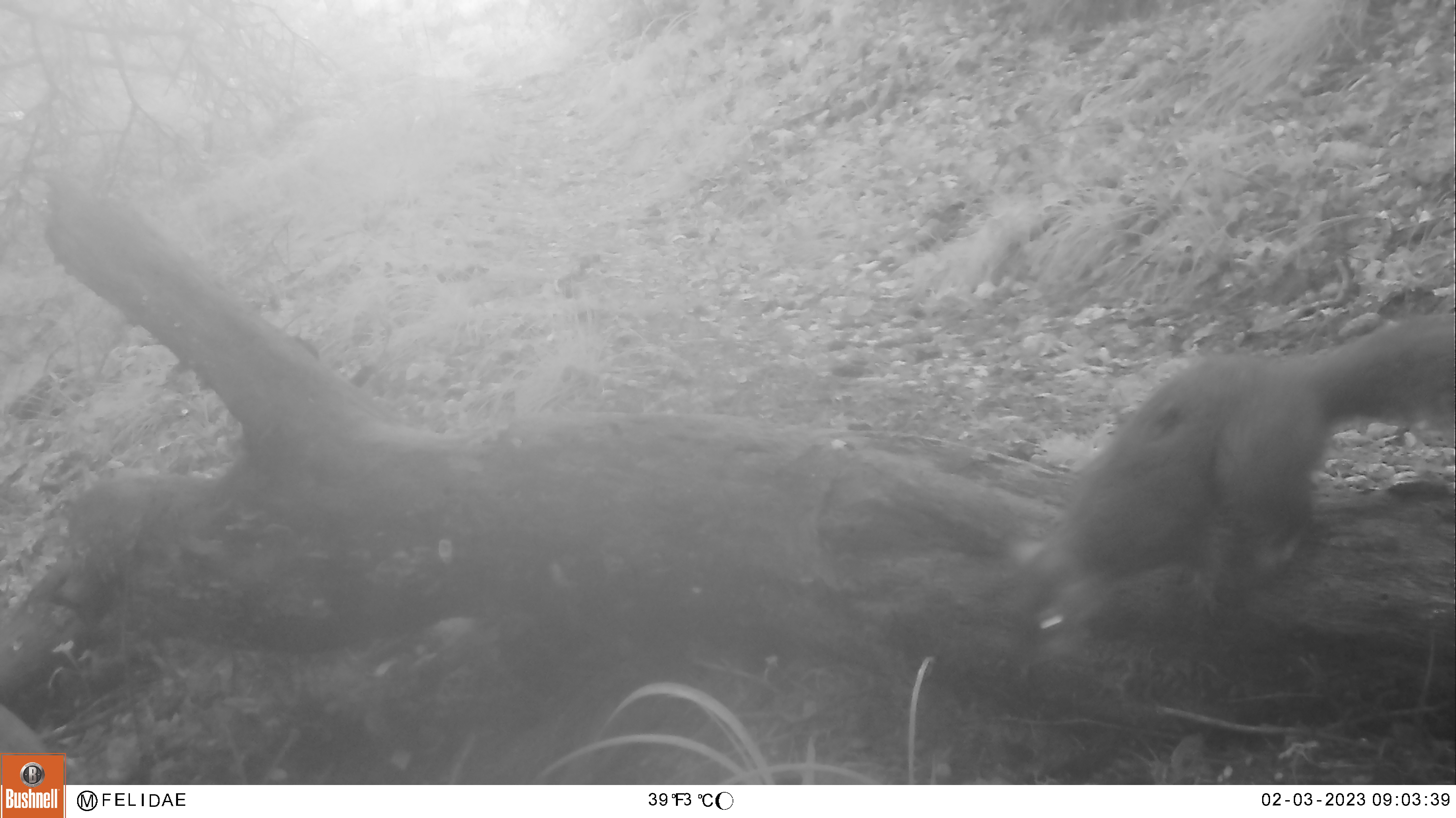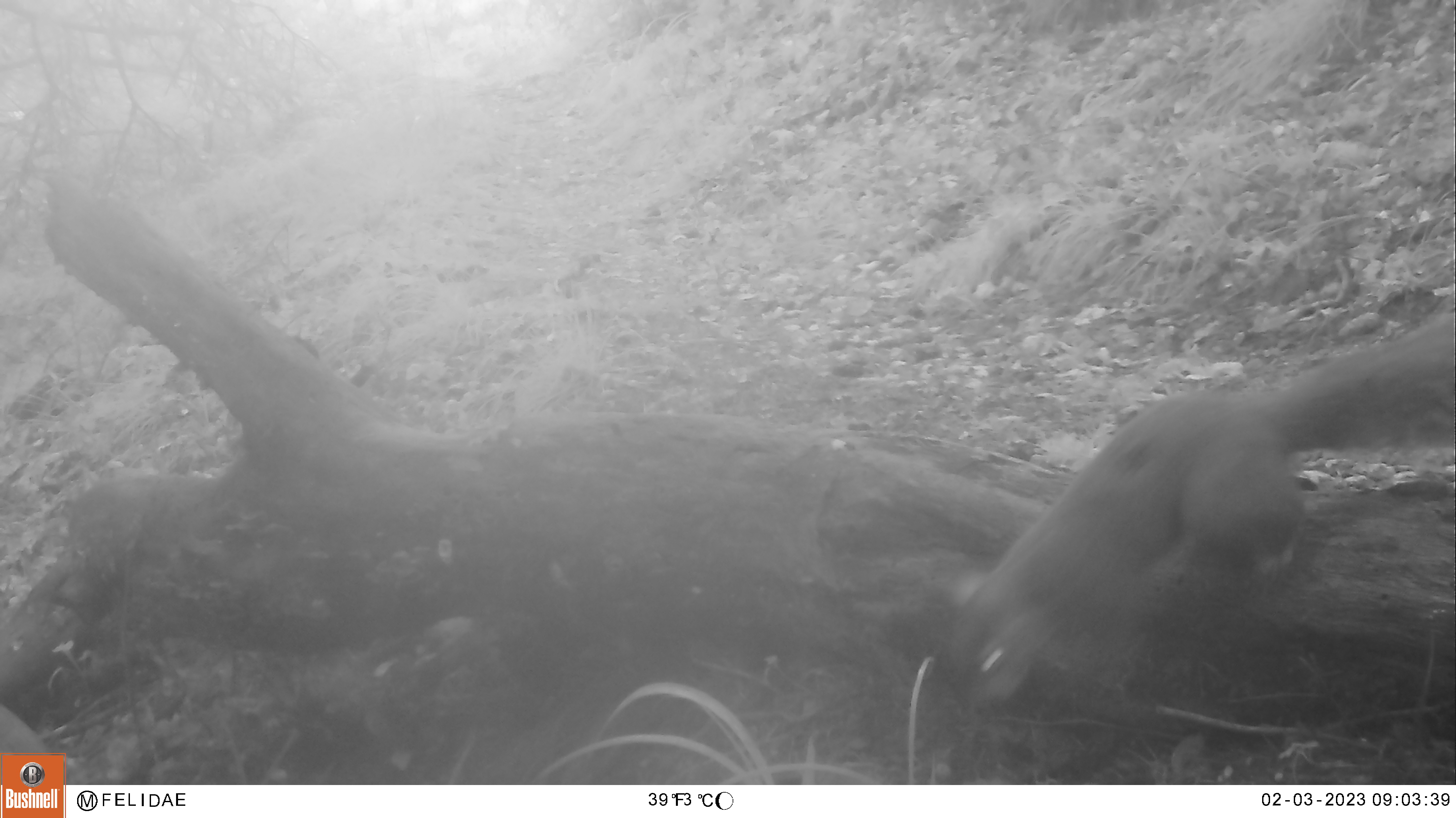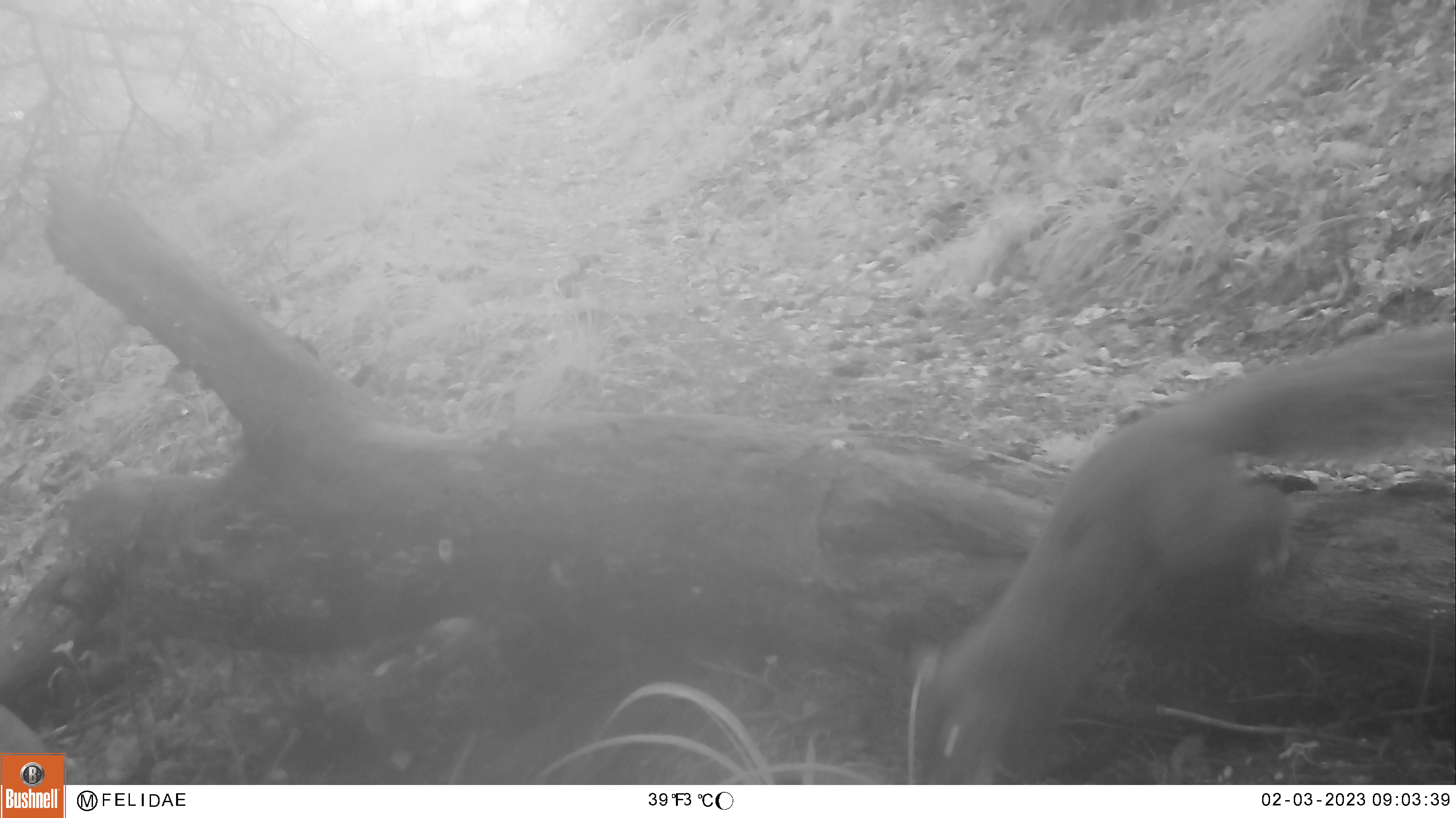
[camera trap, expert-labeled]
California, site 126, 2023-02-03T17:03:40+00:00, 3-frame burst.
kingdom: Animalia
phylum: Chordata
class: Mammalia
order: Rodentia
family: Sciuridae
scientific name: Sciuridae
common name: squirrel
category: unknown squirrel